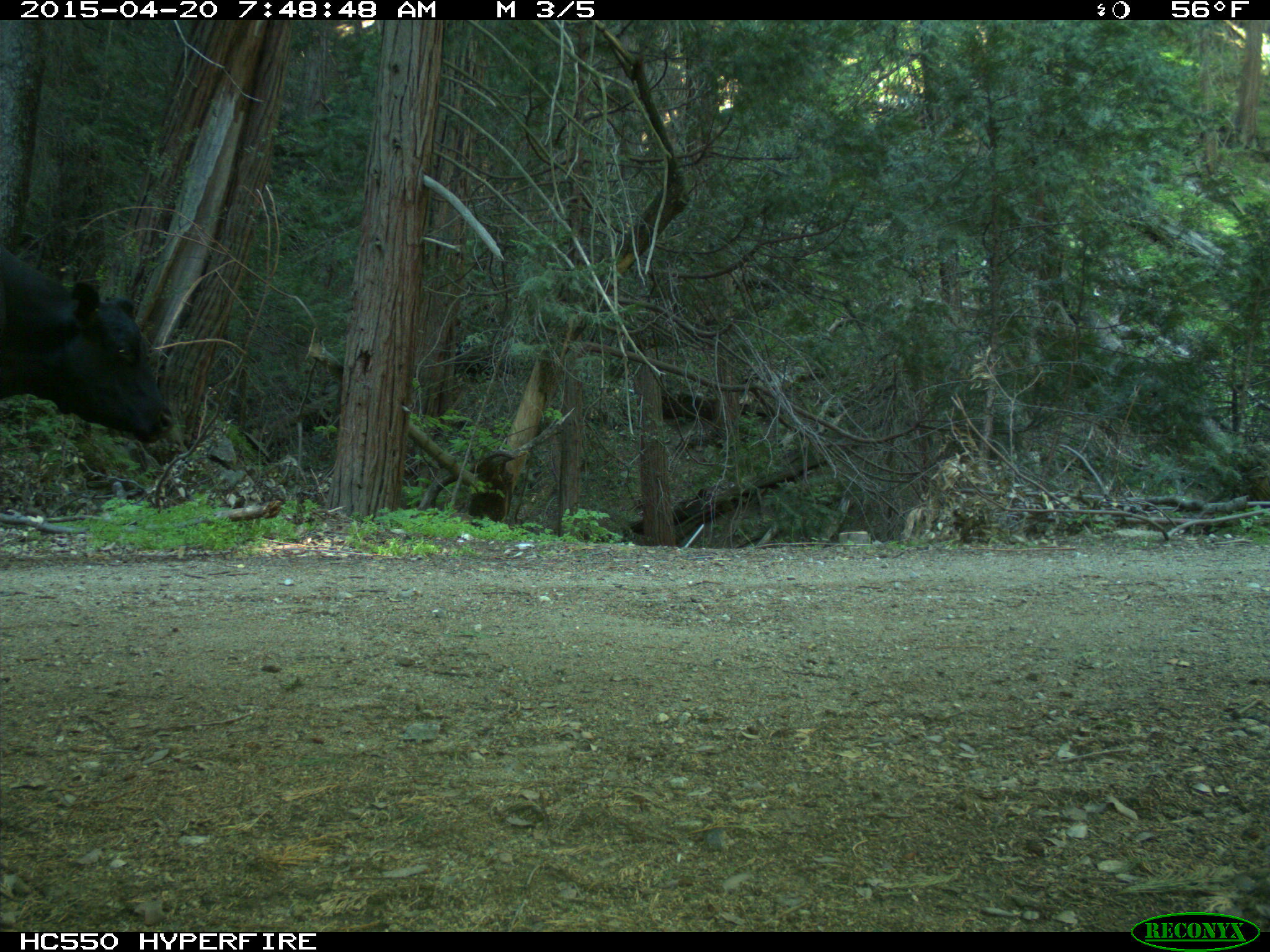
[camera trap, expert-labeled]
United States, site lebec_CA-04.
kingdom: Animalia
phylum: Chordata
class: Mammalia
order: Artiodactyla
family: Bovidae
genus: Bos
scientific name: Bos taurus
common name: domestic cow